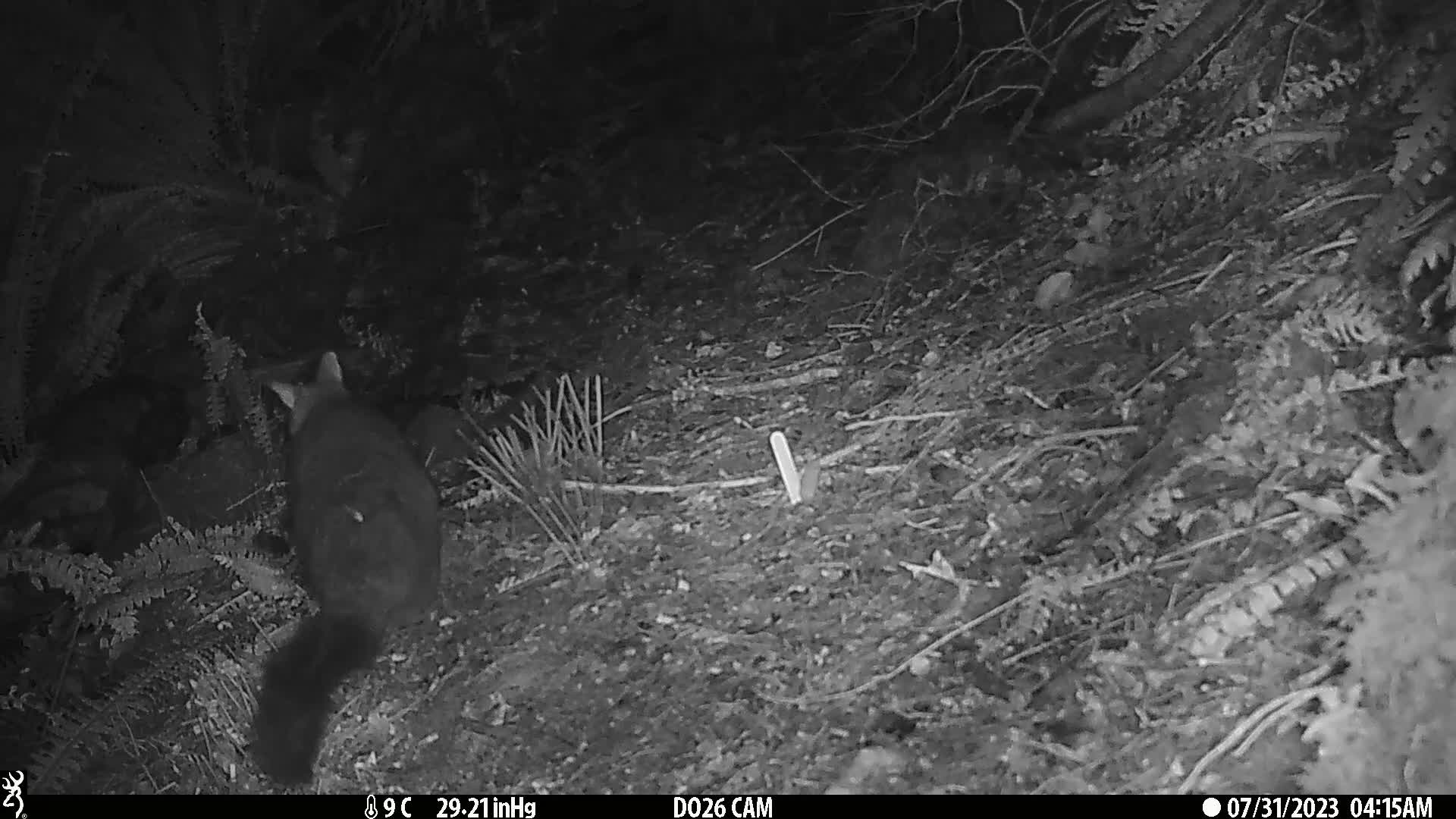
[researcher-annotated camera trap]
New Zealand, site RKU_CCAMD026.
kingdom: Animalia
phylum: Chordata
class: Mammalia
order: Diprotodontia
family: Phalangeridae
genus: Trichosurus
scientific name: Trichosurus vulpecula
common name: common brushtail possum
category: possum